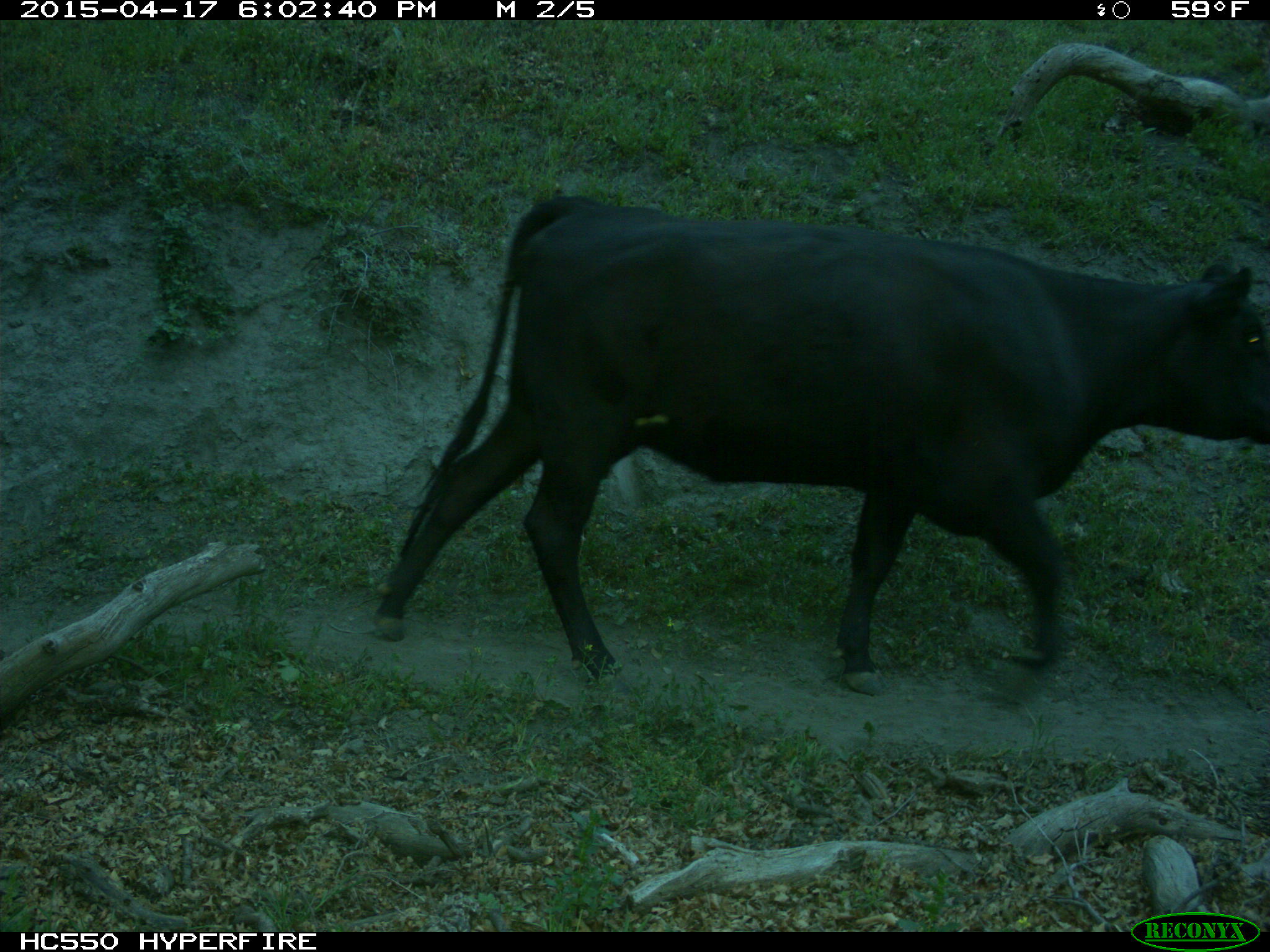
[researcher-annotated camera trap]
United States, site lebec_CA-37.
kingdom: Animalia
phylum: Chordata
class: Mammalia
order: Artiodactyla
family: Bovidae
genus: Bos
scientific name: Bos taurus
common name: domestic cow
Bos taurus (domestic cow).